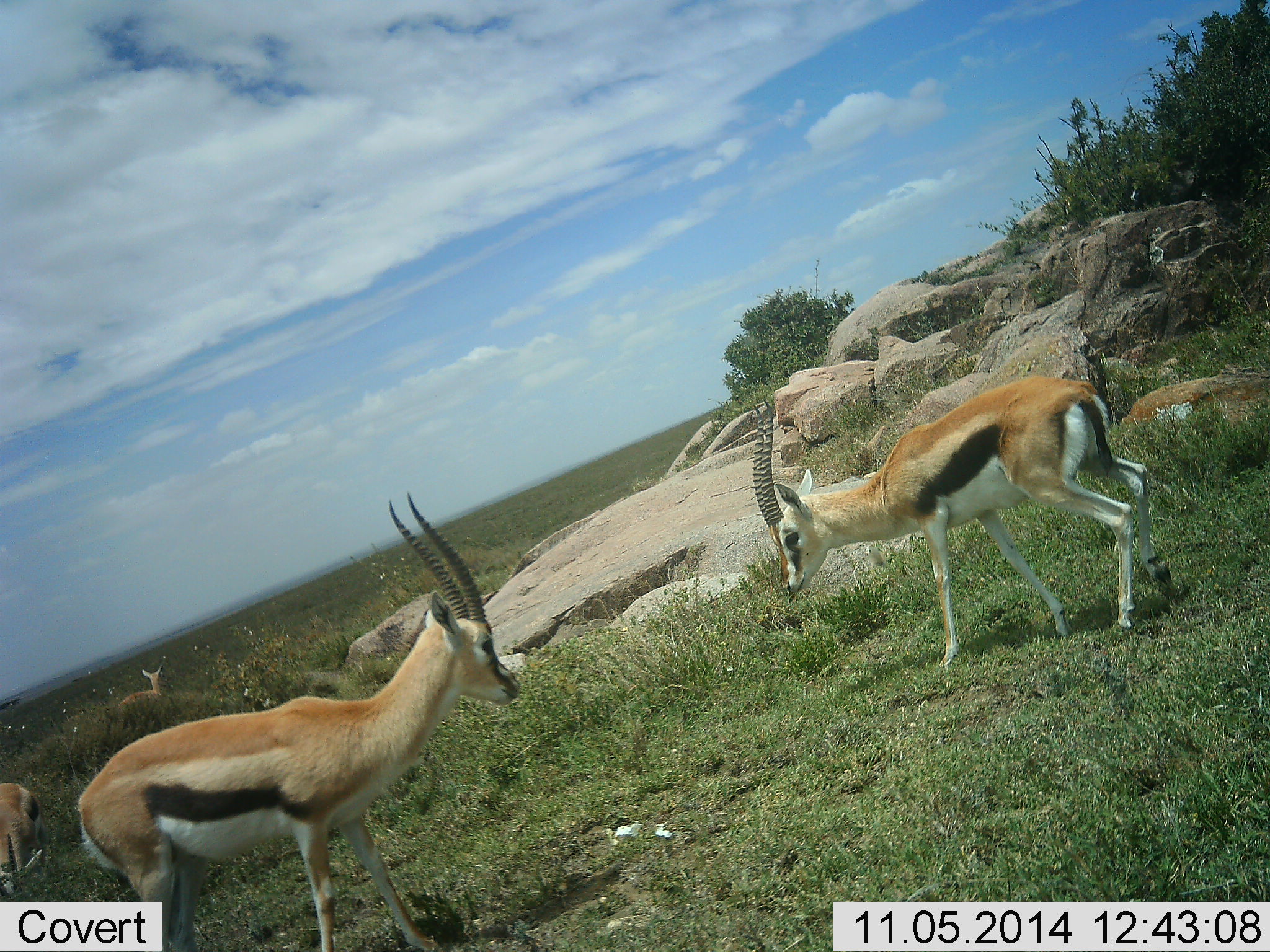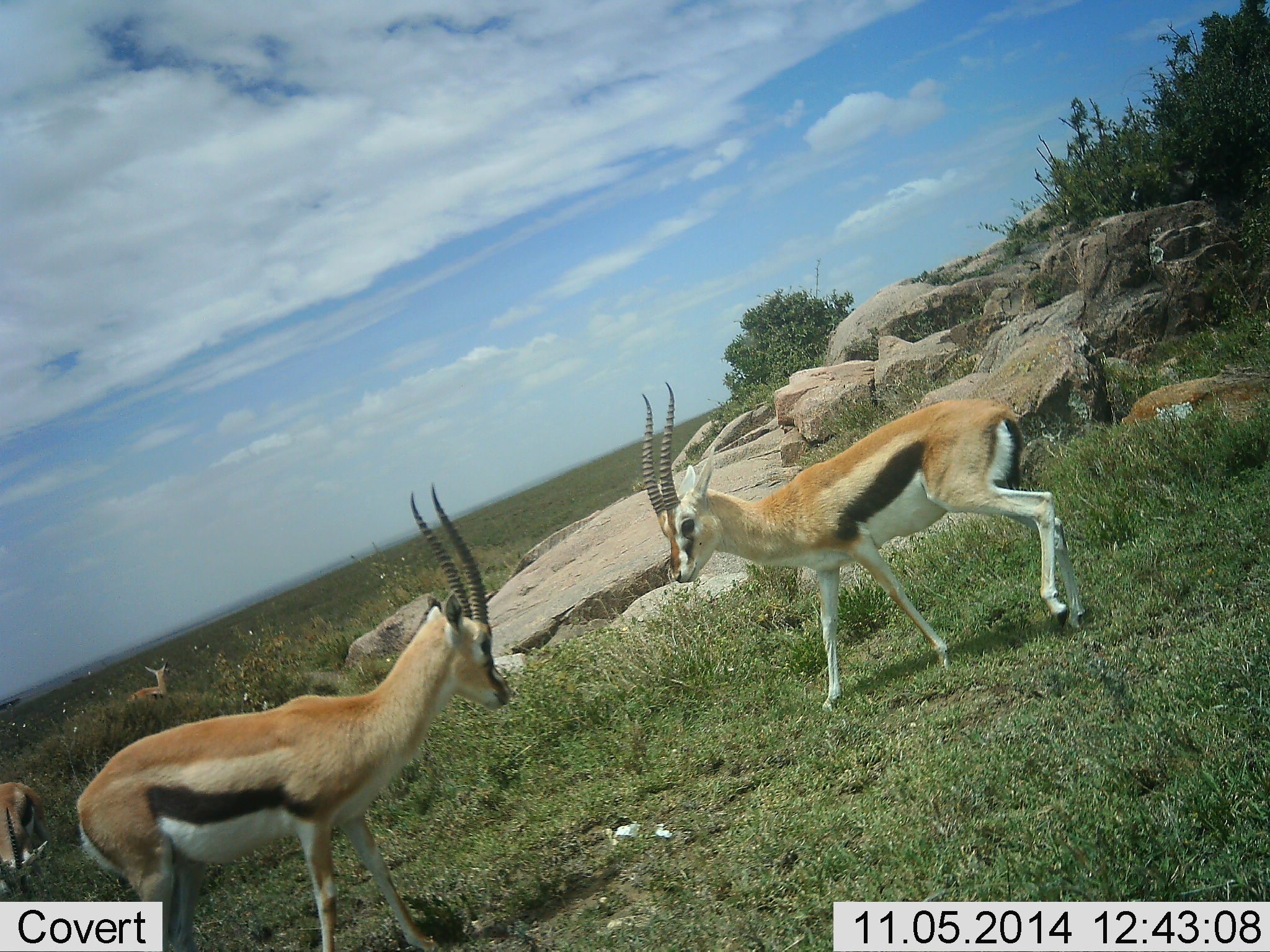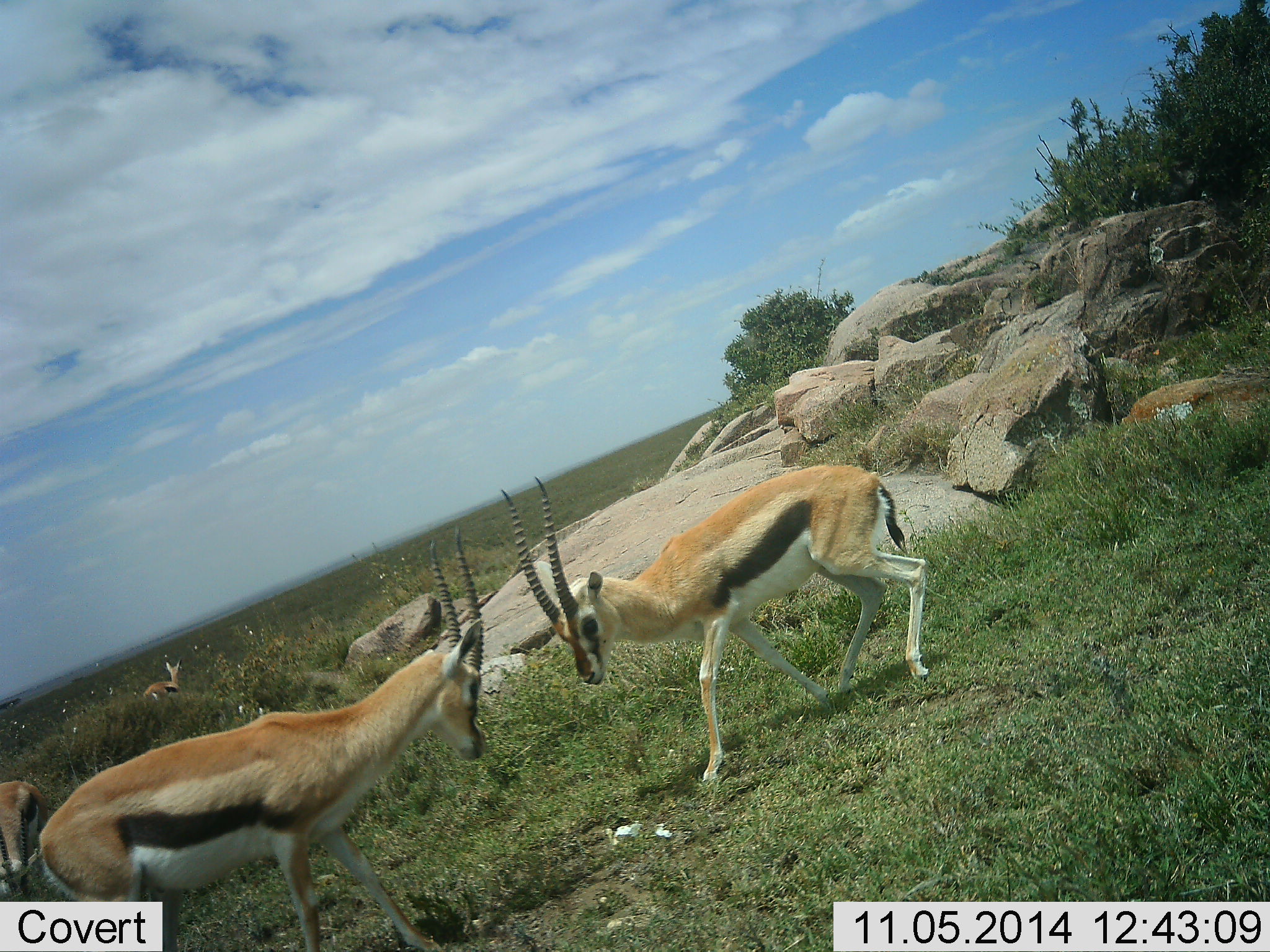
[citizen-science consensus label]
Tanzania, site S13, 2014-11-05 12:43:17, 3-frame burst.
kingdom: Animalia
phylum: Chordata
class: Mammalia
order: Artiodactyla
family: Bovidae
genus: Eudorcas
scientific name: Eudorcas thomsonii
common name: thomson's gazelle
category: gazellethomsons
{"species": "gazellethomsons (thomson's gazelle) (Eudorcas thomsonii)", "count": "4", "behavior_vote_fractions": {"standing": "50%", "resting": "20%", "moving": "40%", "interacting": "70%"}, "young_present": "10%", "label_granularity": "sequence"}